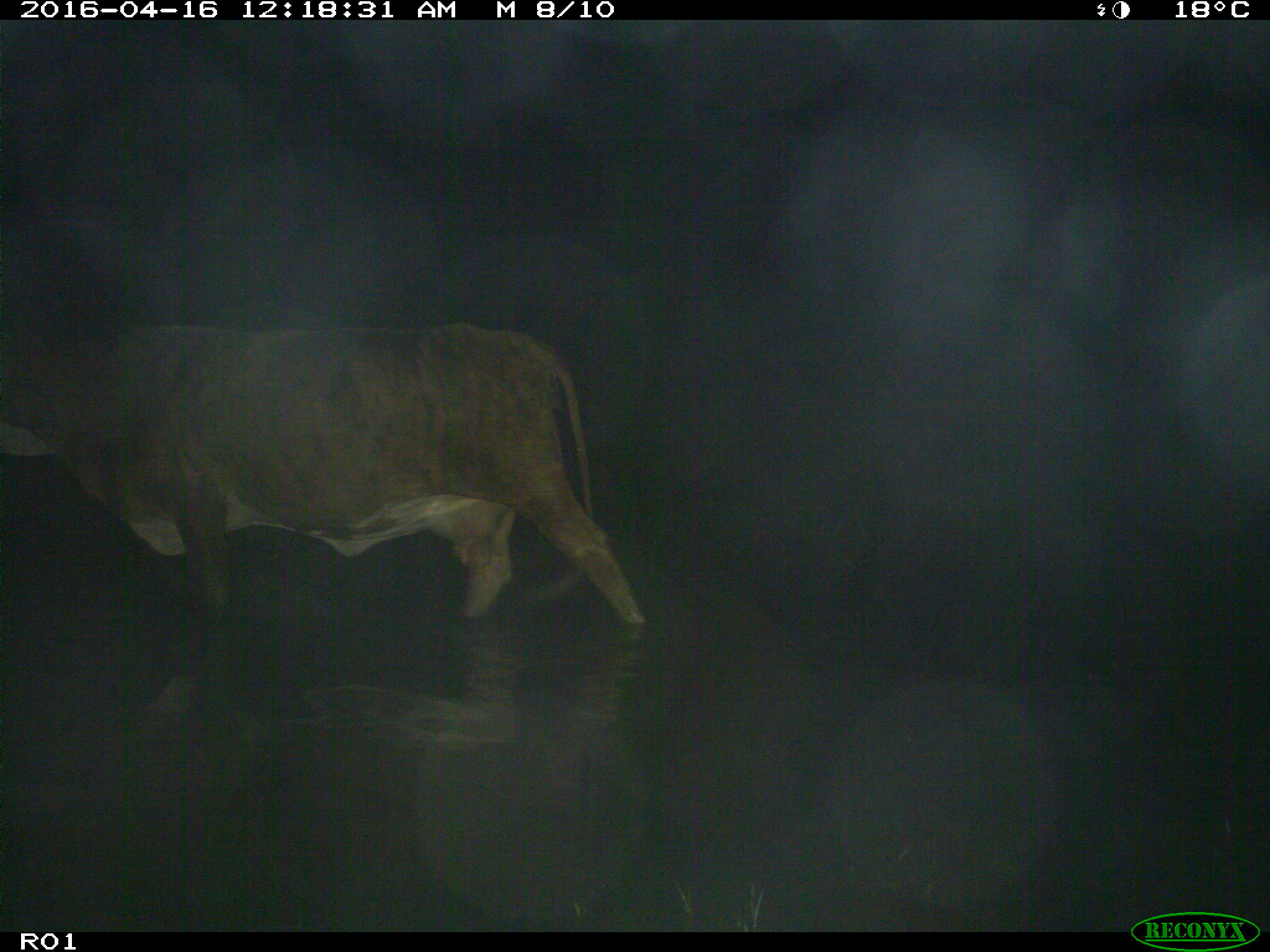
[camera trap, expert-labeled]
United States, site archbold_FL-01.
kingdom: Animalia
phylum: Chordata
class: Mammalia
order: Artiodactyla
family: Bovidae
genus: Bos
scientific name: Bos taurus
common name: domestic cow